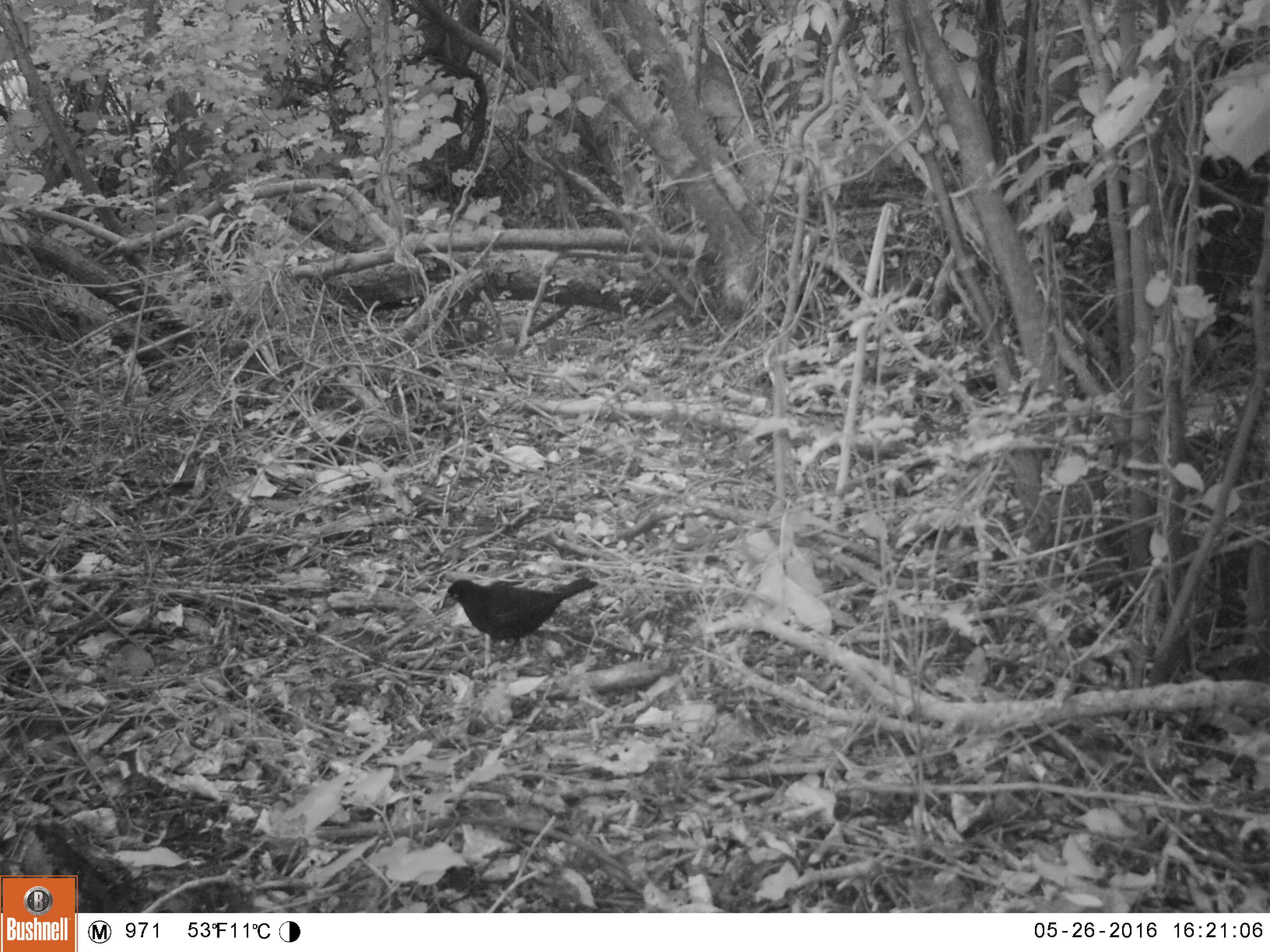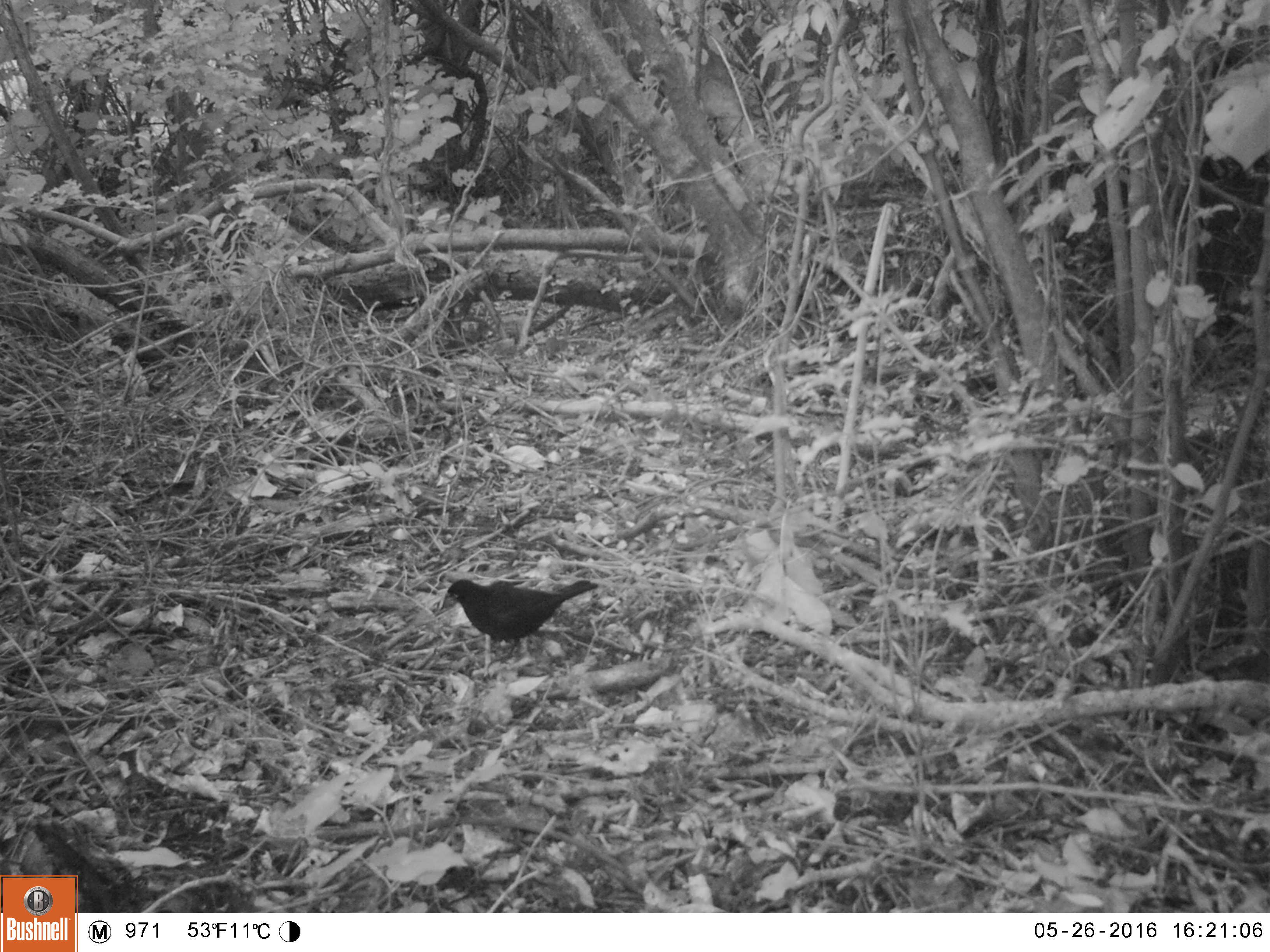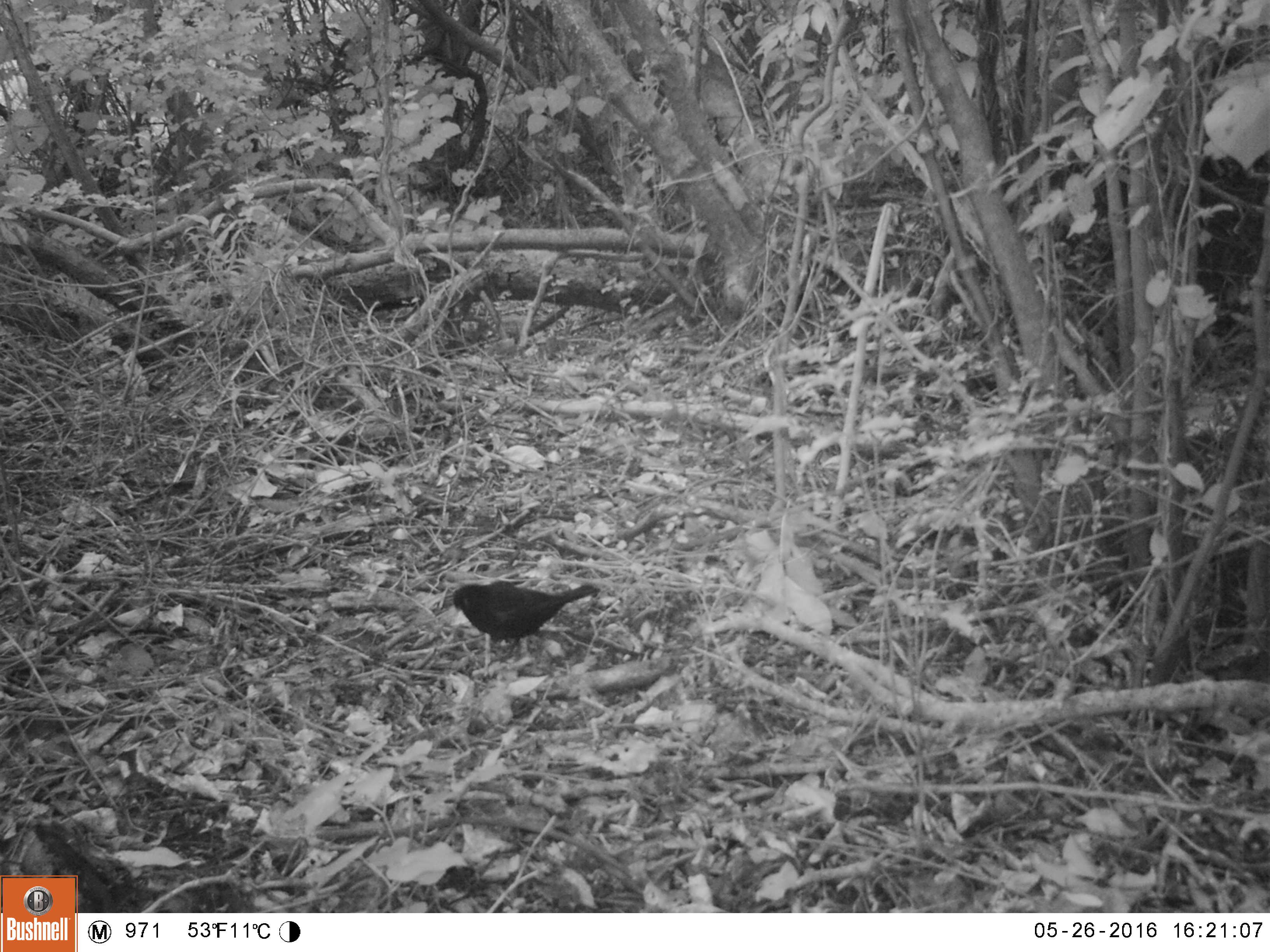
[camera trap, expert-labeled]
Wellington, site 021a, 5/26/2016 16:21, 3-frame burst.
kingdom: Animalia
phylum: Chordata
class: Aves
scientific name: Aves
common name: bird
Bird (Aves).